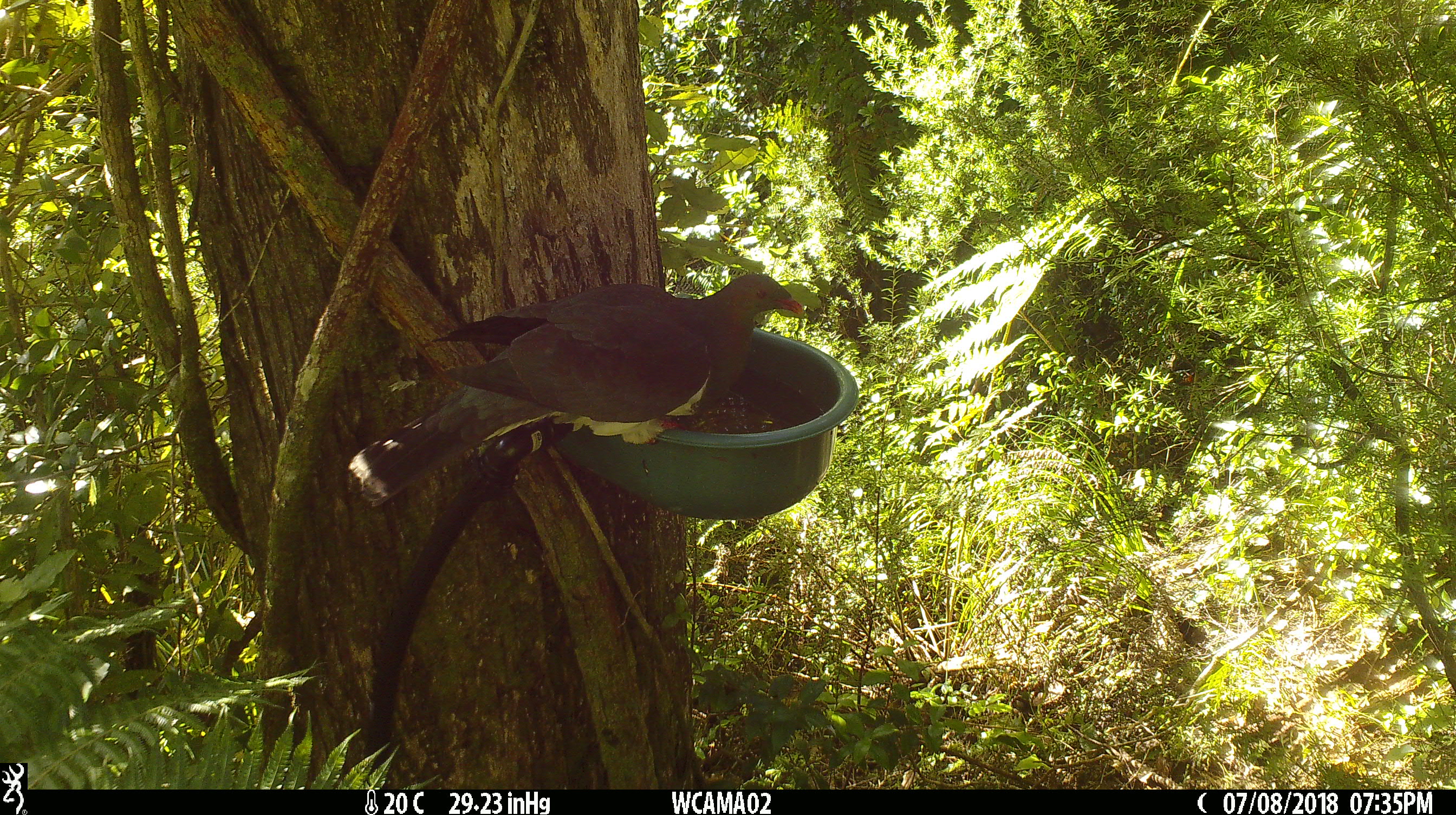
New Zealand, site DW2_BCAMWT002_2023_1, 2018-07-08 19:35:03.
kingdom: Animalia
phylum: Chordata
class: Aves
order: Columbiformes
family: Columbidae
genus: Hemiphaga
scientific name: Hemiphaga novaeseelandiae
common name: new zealand pigeon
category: kereru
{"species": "kereru (new zealand pigeon) (Hemiphaga novaeseelandiae)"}